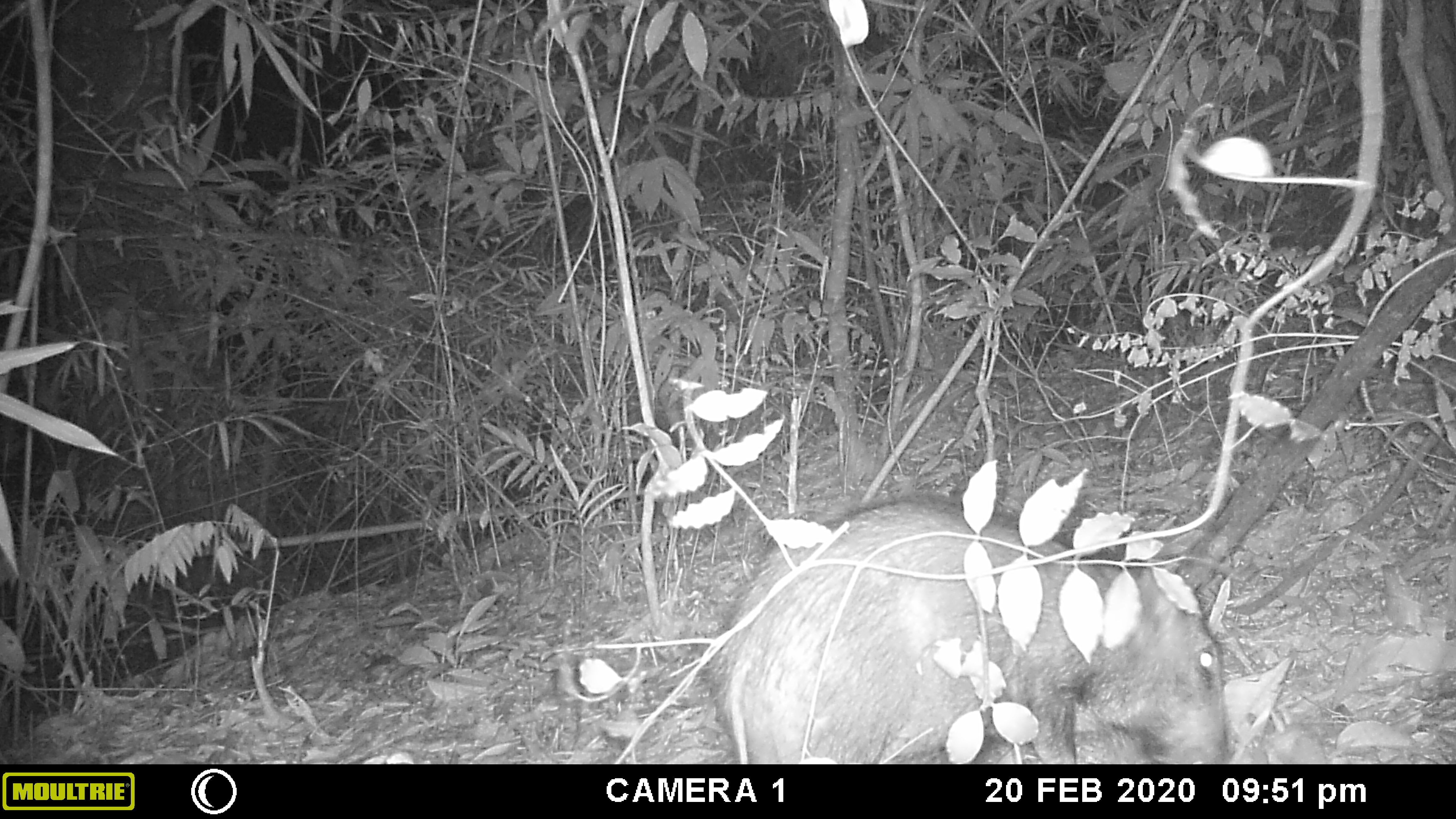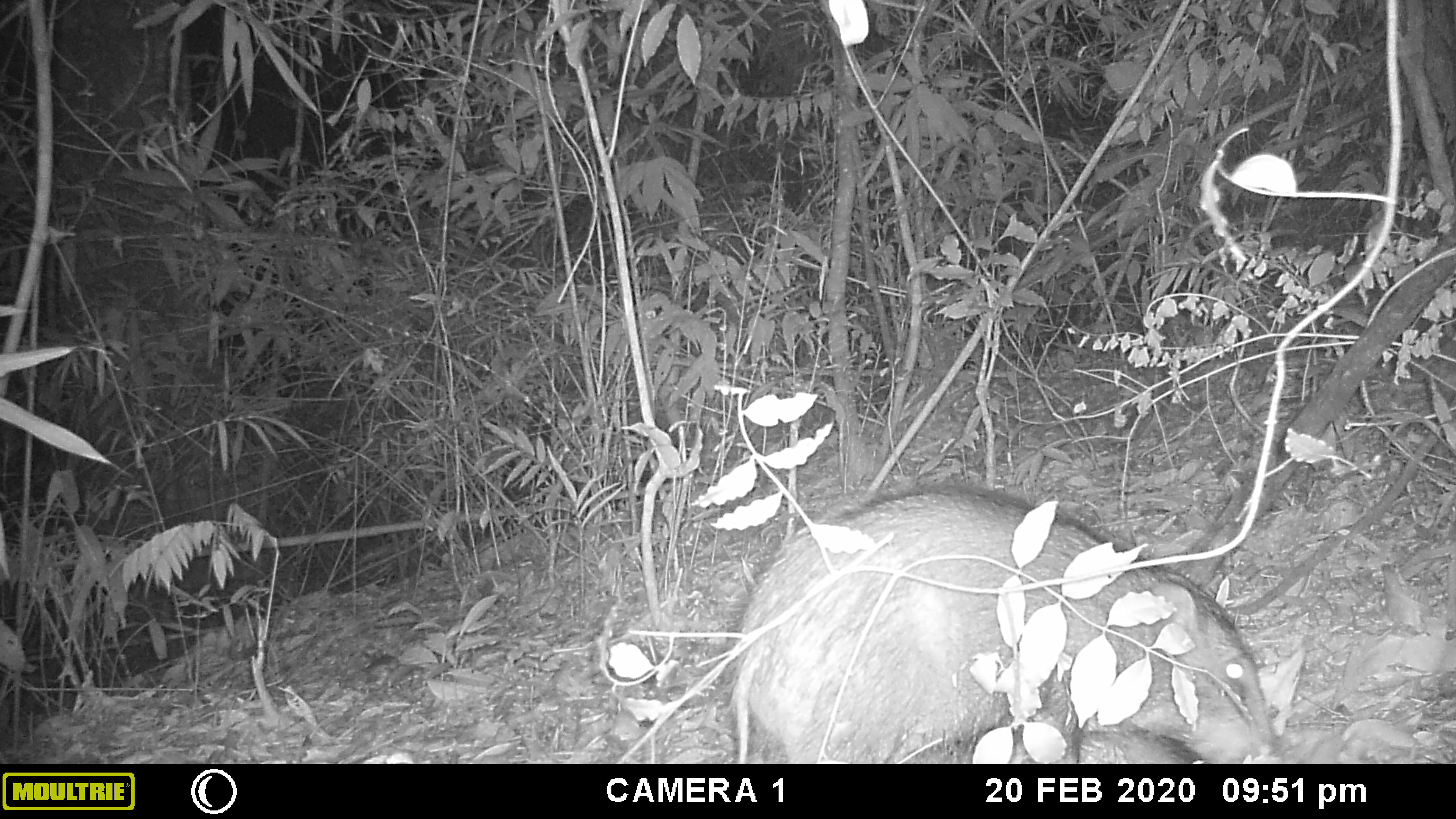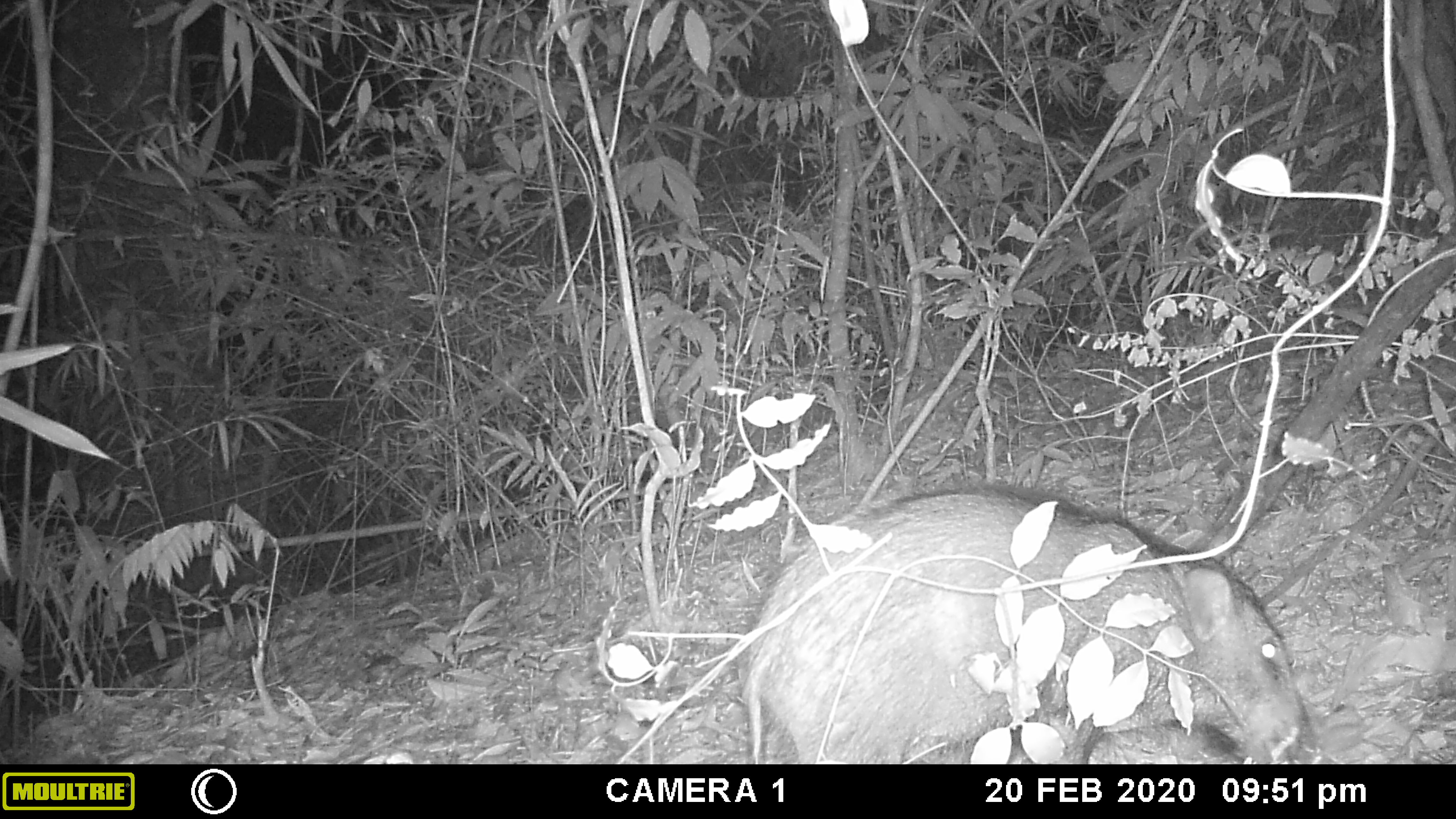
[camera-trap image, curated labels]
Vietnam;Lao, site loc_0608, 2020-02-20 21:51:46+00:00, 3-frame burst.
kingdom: Animalia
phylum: Chordata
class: Mammalia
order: Artiodactyla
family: Suidae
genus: Sus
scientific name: Sus scrofa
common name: eurasian wild pig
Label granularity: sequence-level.